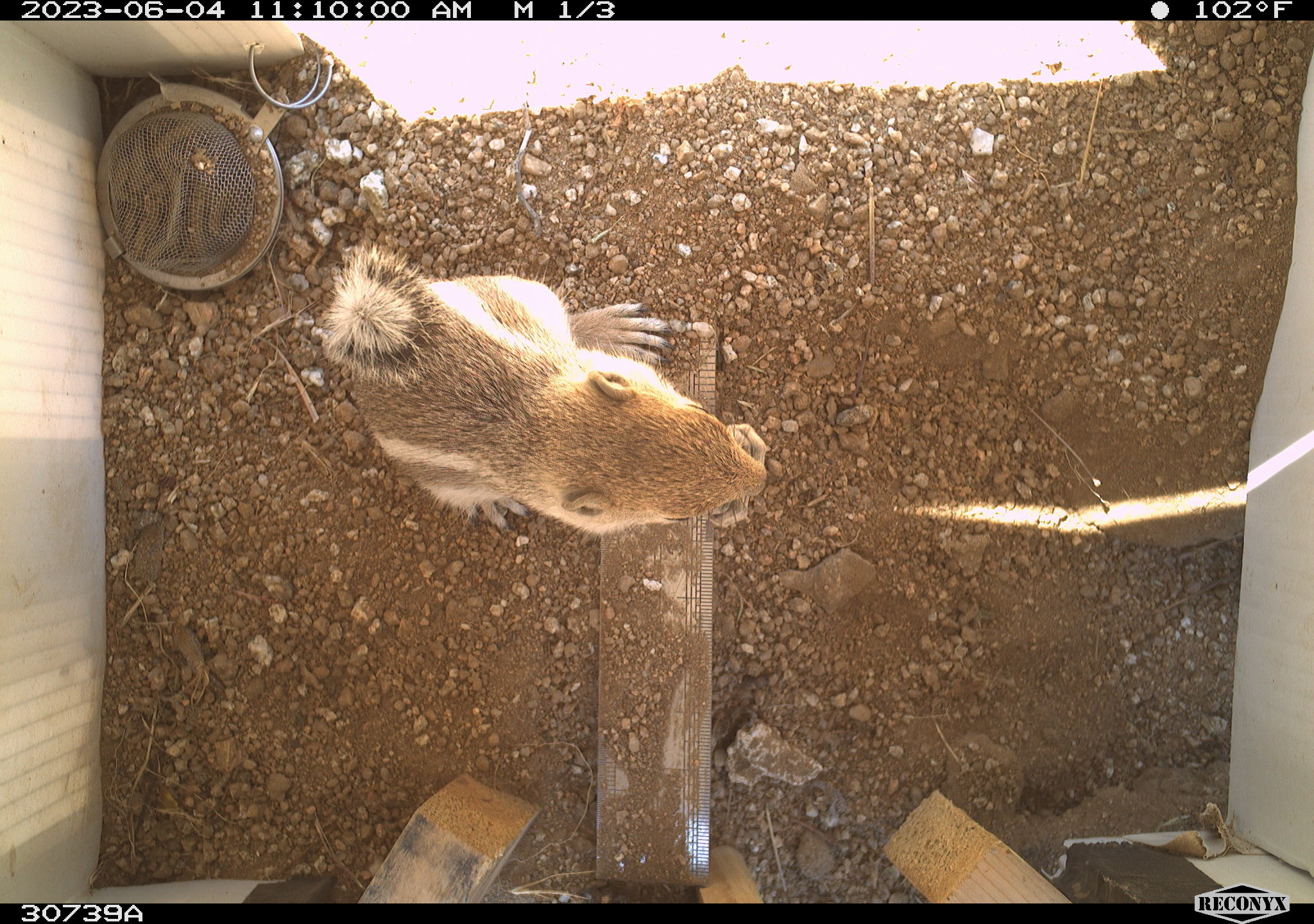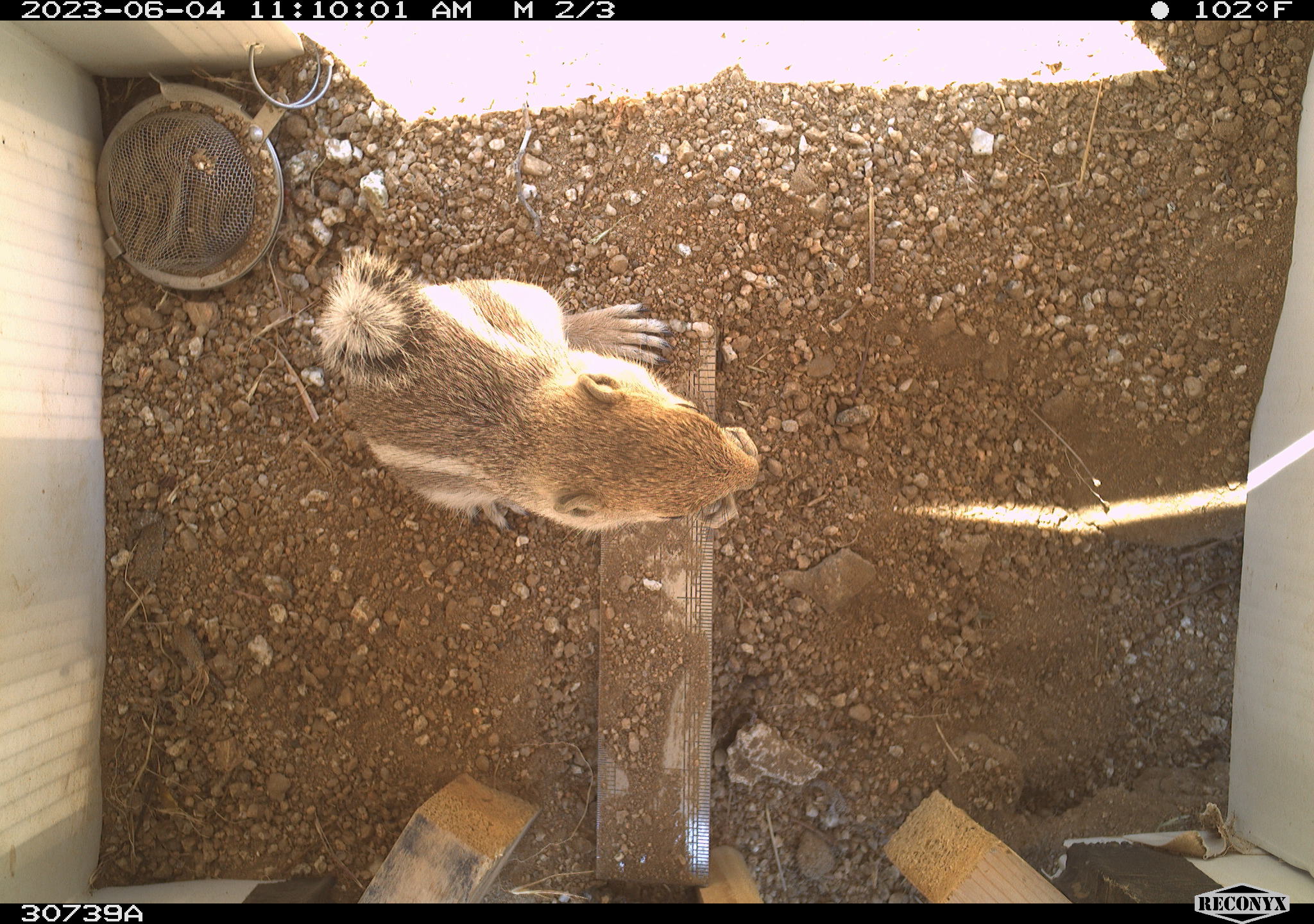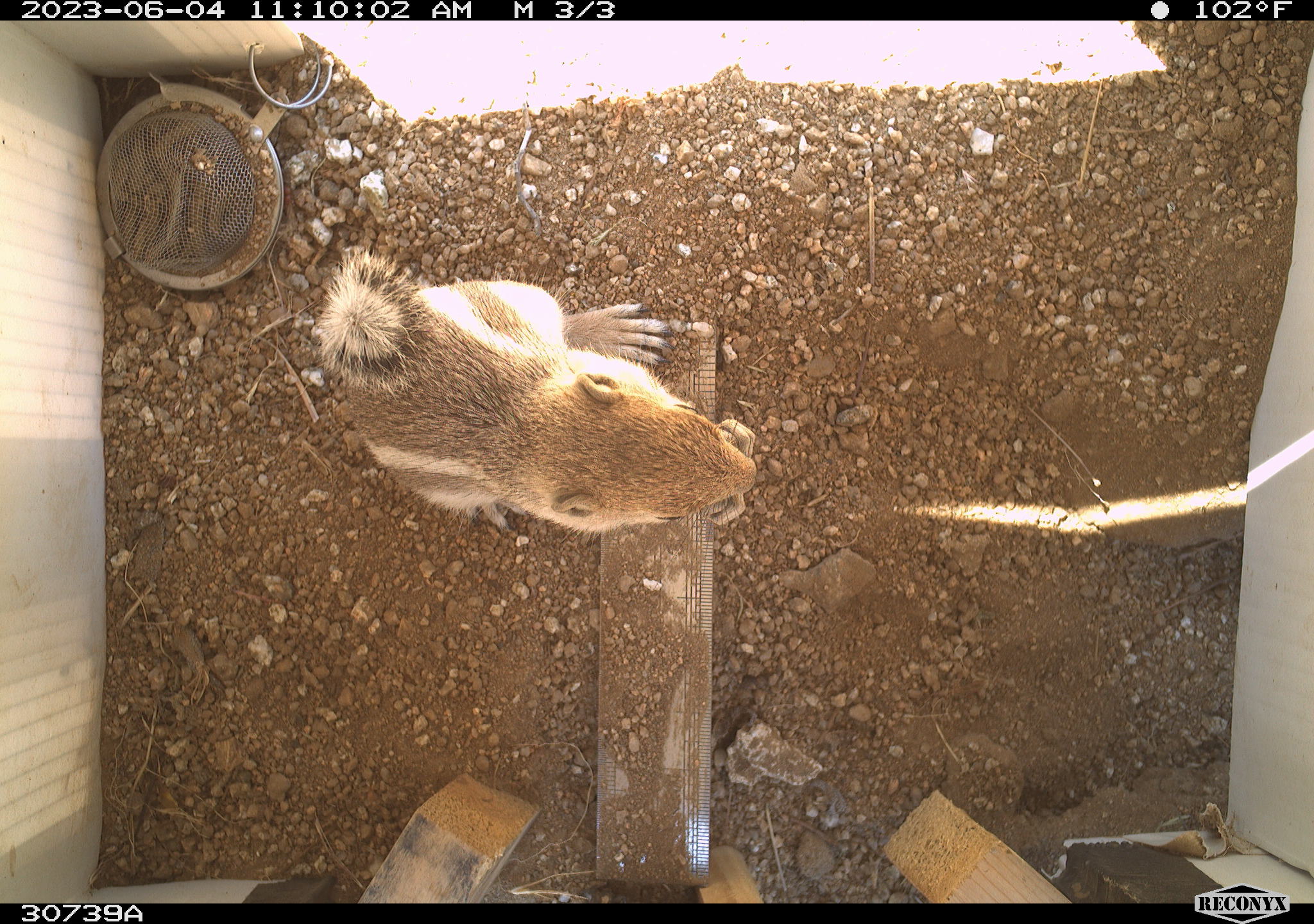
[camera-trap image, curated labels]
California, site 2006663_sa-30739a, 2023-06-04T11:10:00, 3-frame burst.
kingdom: Animalia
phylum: Chordata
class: Mammalia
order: Rodentia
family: Sciuridae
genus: Ammospermophilus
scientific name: Ammospermophilus leucurus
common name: white-tailed antelope squirrel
White-tailed antelope squirrel (Ammospermophilus leucurus).